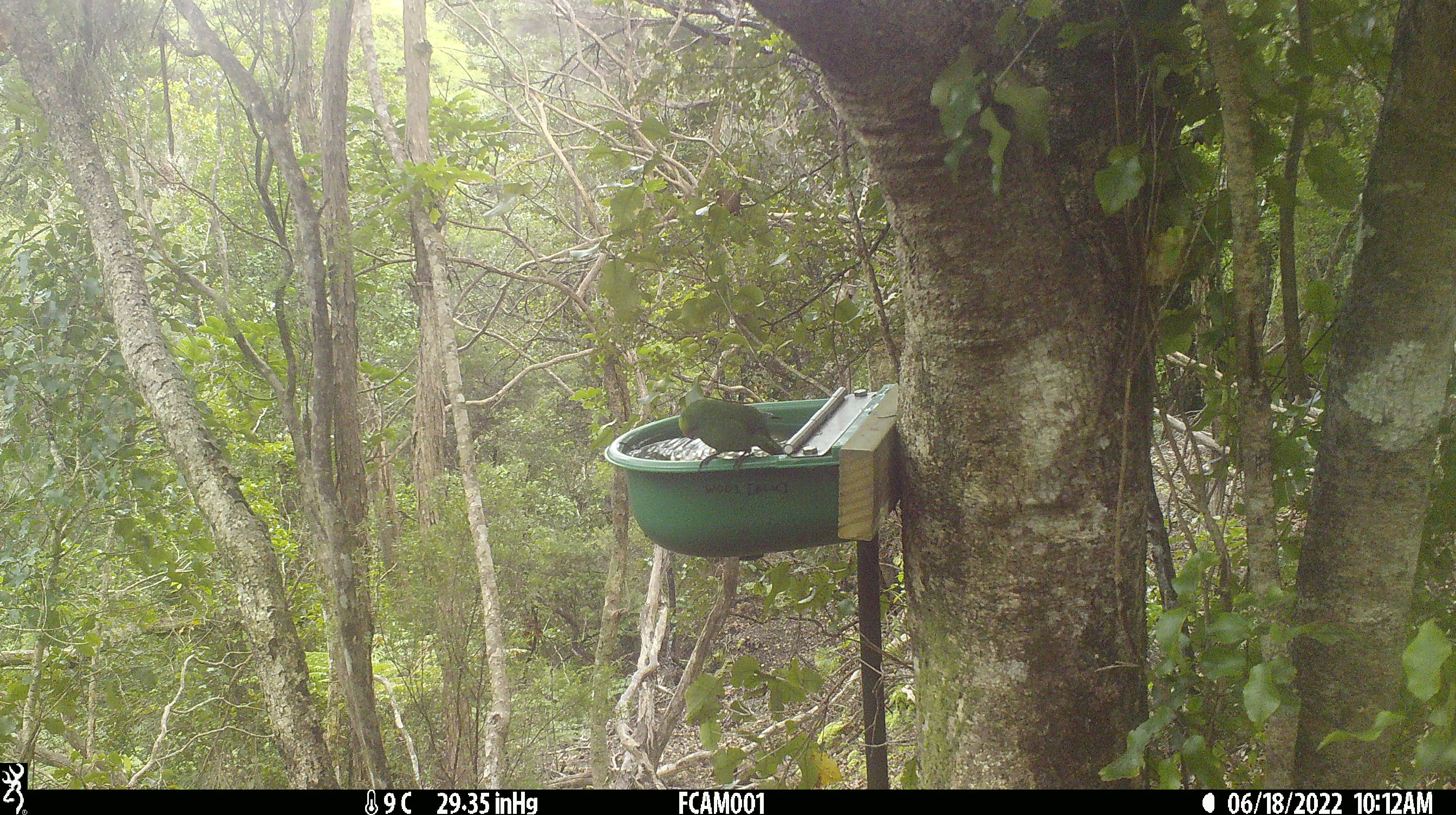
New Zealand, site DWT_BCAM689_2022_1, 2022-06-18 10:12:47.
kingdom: Animalia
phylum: Chordata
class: Aves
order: Psittaciformes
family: Psittaculidae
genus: Cyanoramphus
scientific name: Cyanoramphus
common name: parakeet